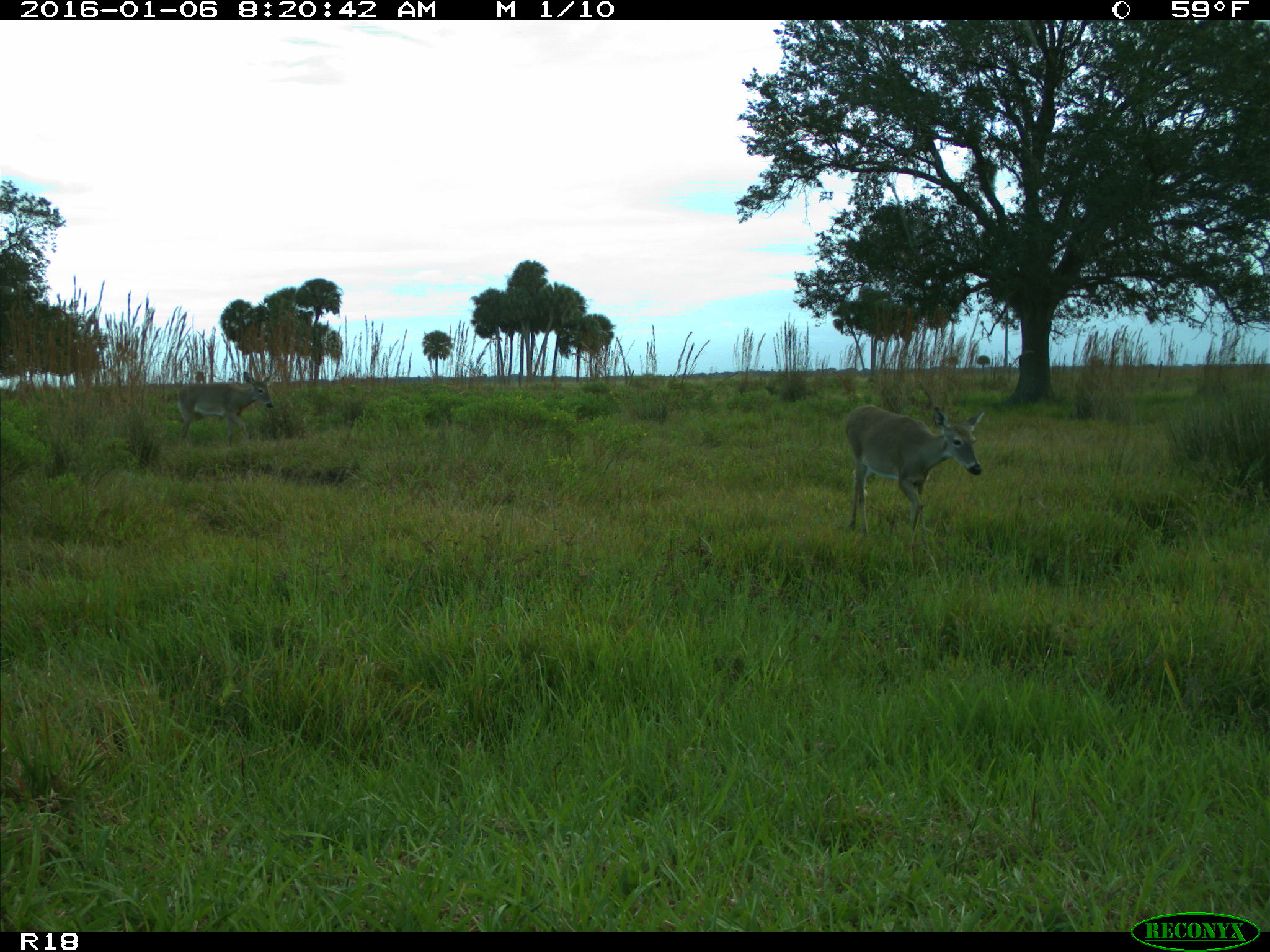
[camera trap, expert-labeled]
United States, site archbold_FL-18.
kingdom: Animalia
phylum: Chordata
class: Mammalia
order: Artiodactyla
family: Cervidae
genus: Odocoileus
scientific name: Odocoileus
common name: deer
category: unidentified deer